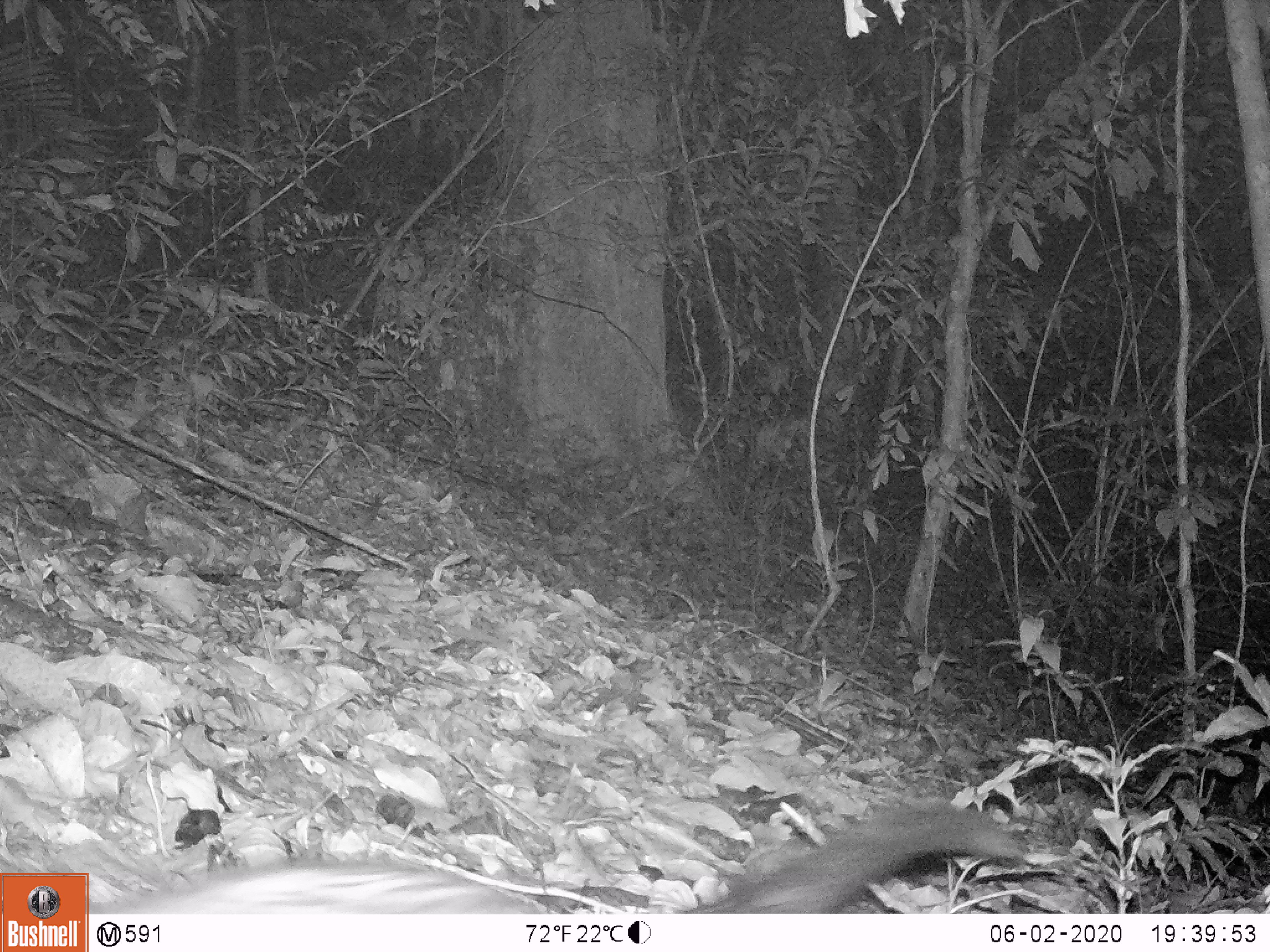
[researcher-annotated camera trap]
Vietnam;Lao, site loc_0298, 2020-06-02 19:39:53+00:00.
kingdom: Animalia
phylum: Chordata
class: Mammalia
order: Carnivora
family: Viverridae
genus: Paradoxurus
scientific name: Paradoxurus hermaphroditus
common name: common palm civet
Common palm civet (Paradoxurus hermaphroditus). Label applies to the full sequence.